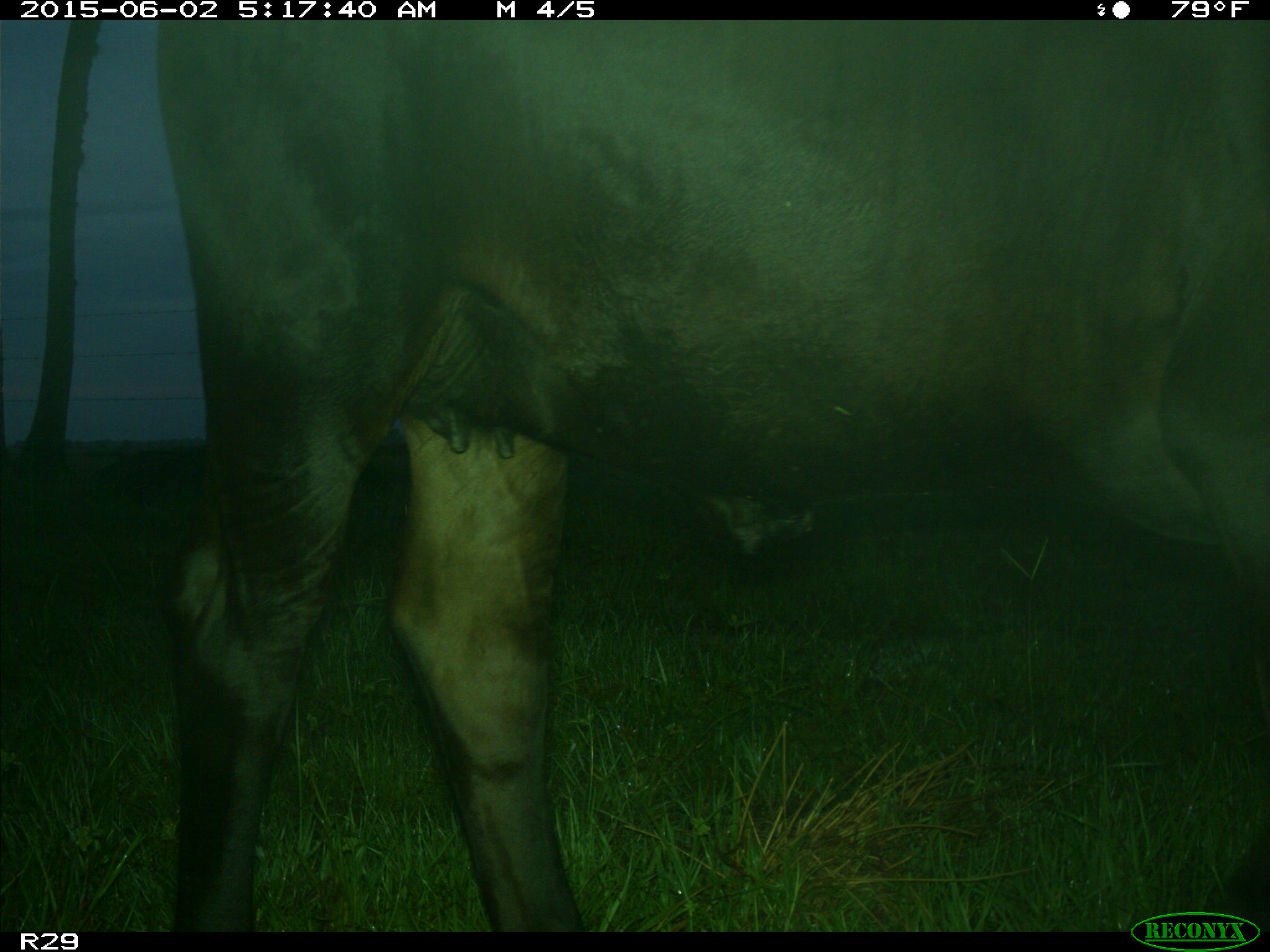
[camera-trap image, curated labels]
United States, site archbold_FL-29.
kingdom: Animalia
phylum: Chordata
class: Mammalia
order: Artiodactyla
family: Bovidae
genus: Bos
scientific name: Bos taurus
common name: domestic cow